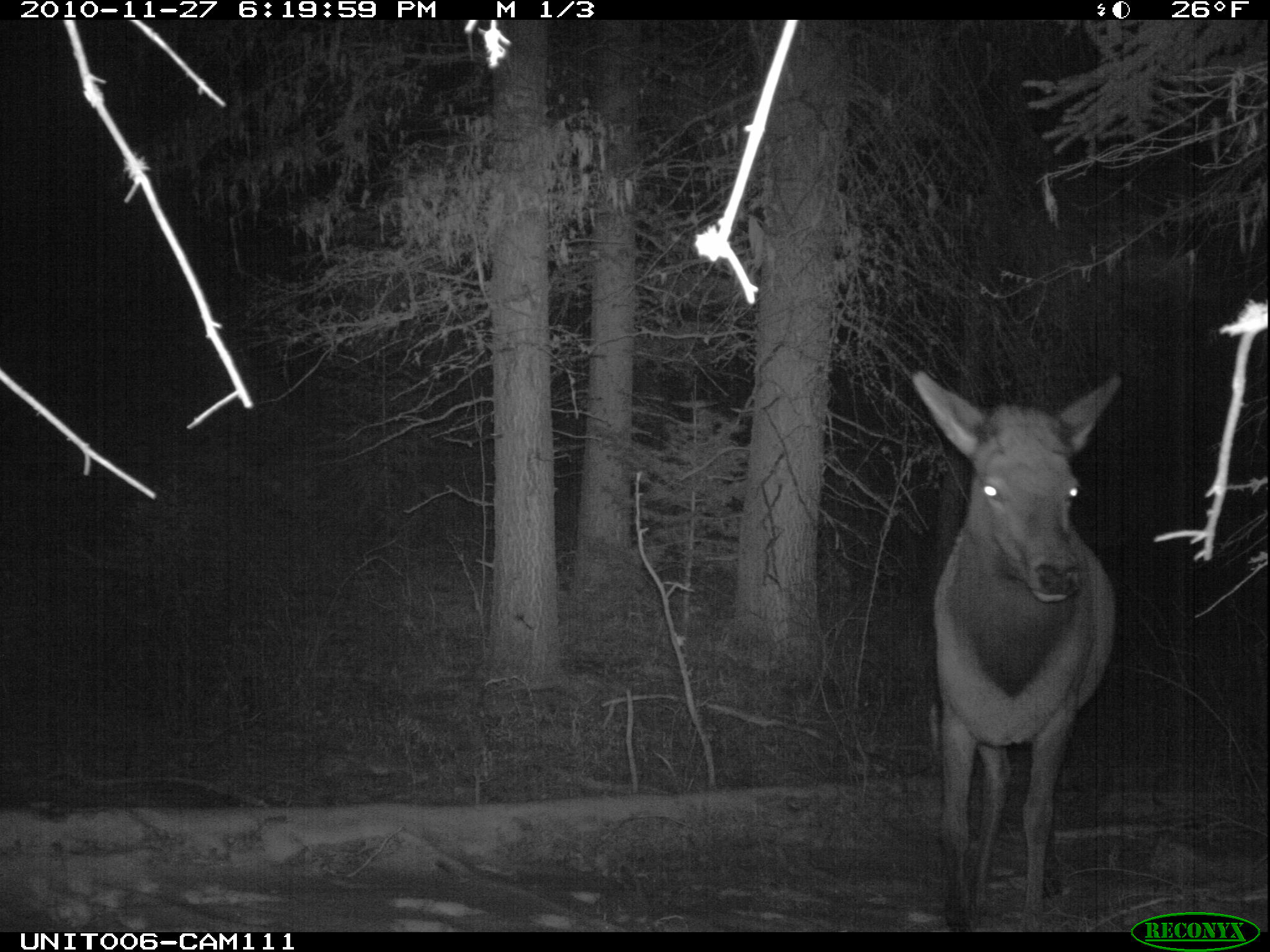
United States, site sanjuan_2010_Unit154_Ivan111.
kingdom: Animalia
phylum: Chordata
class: Mammalia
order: Artiodactyla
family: Cervidae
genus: Cervus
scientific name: Cervus elaphus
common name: red deer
Cervus elaphus (red deer).